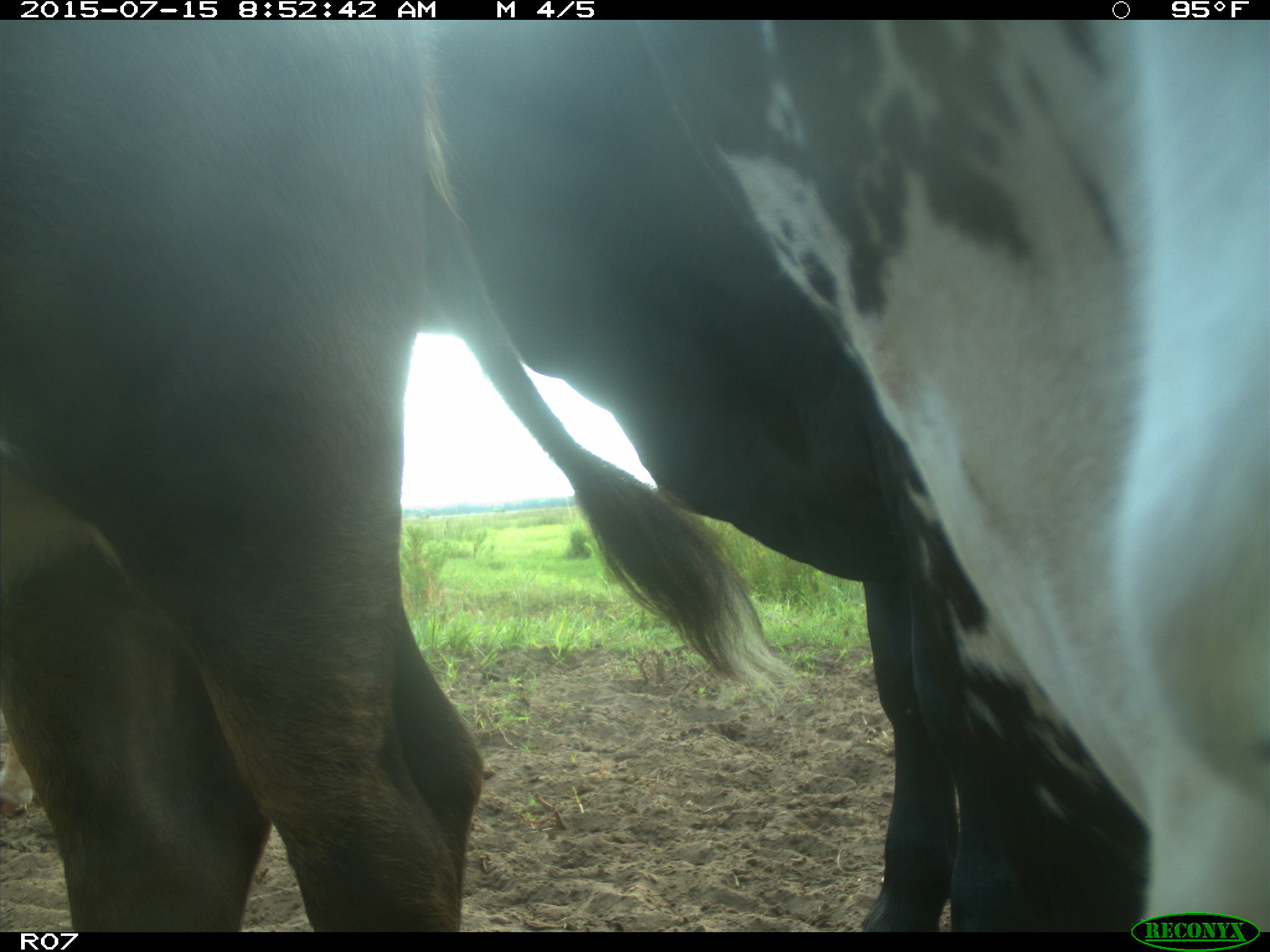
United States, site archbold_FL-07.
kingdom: Animalia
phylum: Chordata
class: Mammalia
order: Artiodactyla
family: Bovidae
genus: Bos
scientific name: Bos taurus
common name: domestic cow